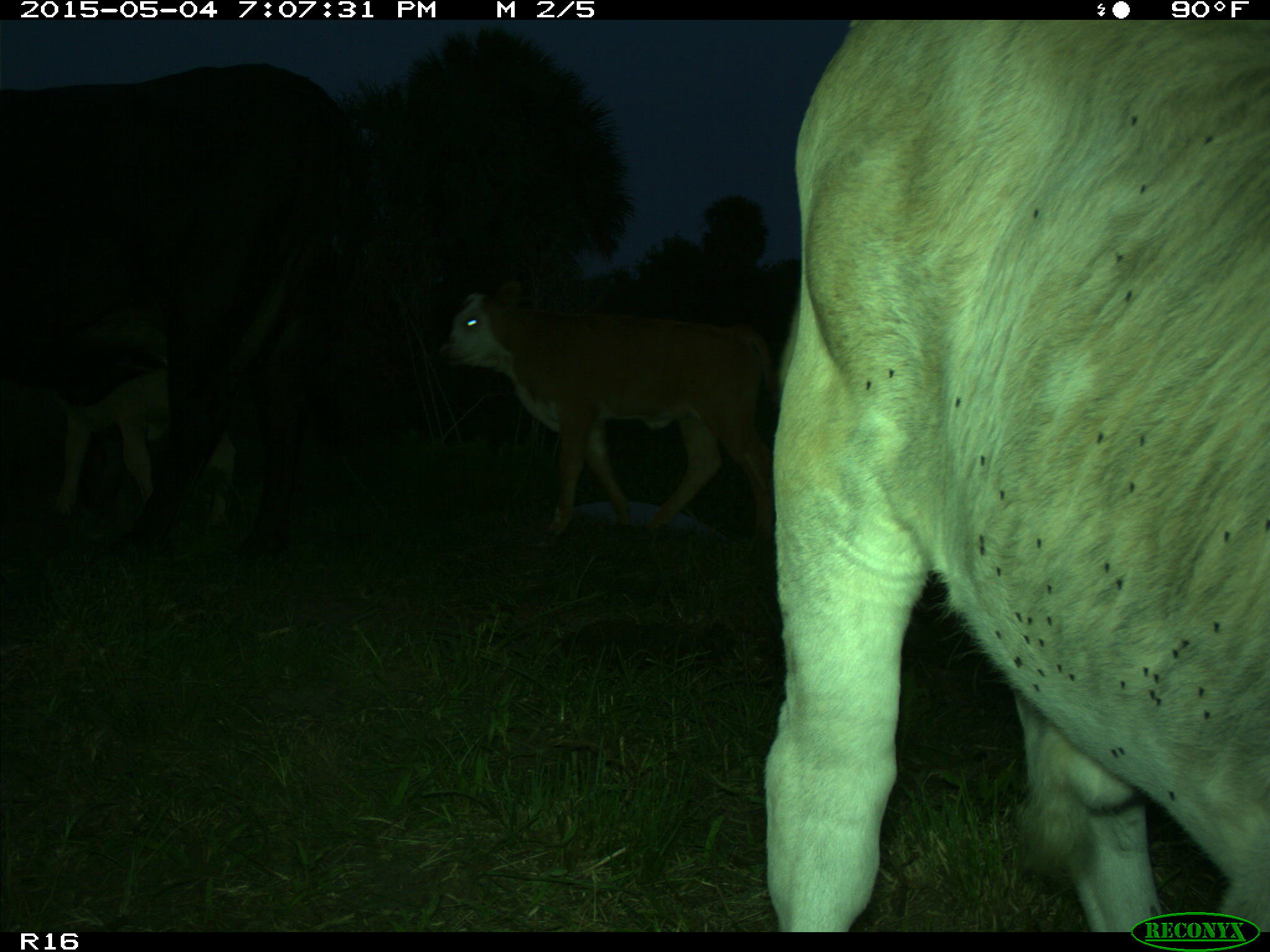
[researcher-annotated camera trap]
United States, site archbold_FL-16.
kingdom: Animalia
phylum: Chordata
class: Mammalia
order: Artiodactyla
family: Bovidae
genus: Bos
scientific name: Bos taurus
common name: domestic cow